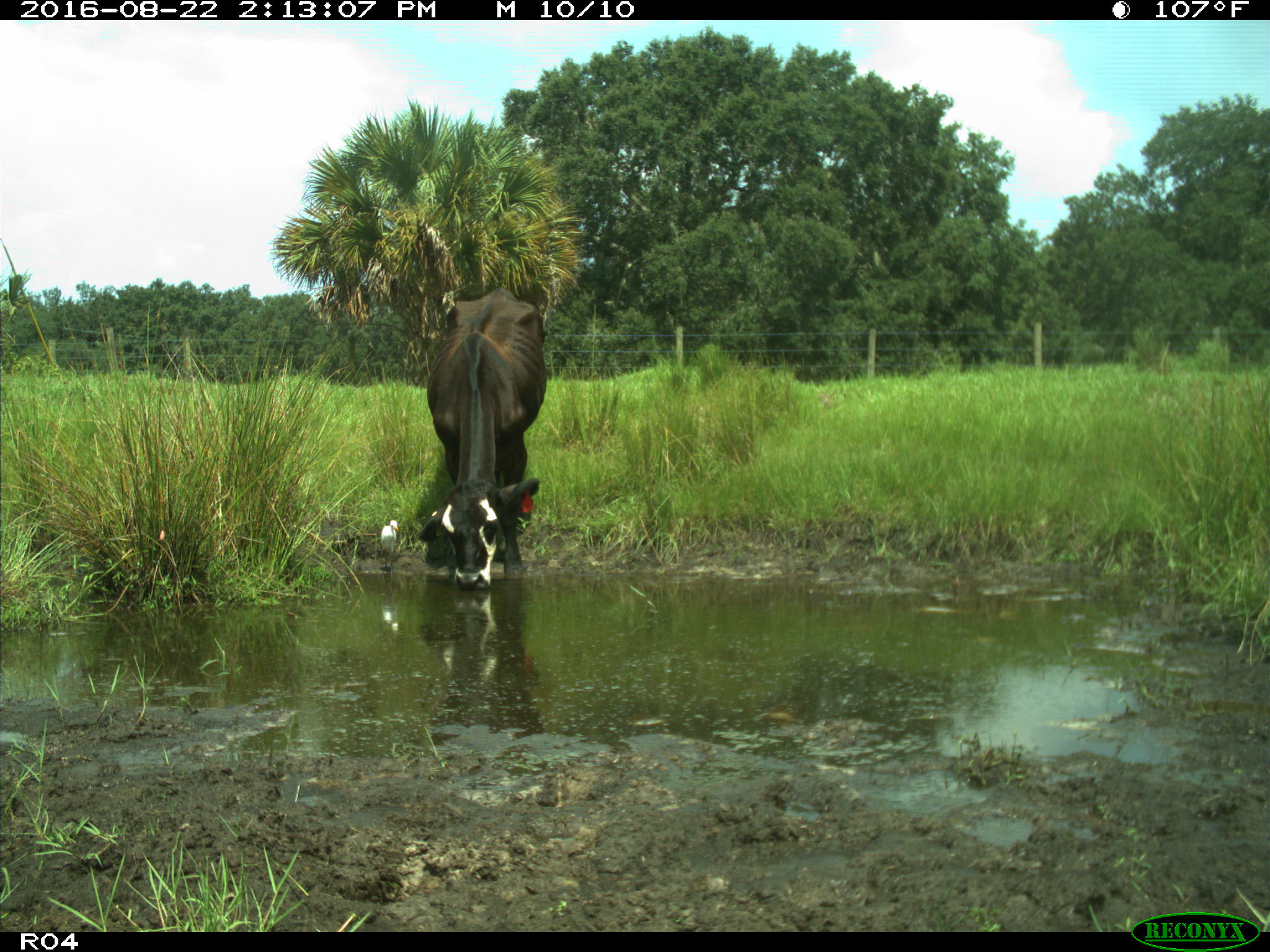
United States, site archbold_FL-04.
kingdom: Animalia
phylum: Chordata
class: Mammalia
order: Artiodactyla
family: Bovidae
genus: Bos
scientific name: Bos taurus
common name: domestic cow